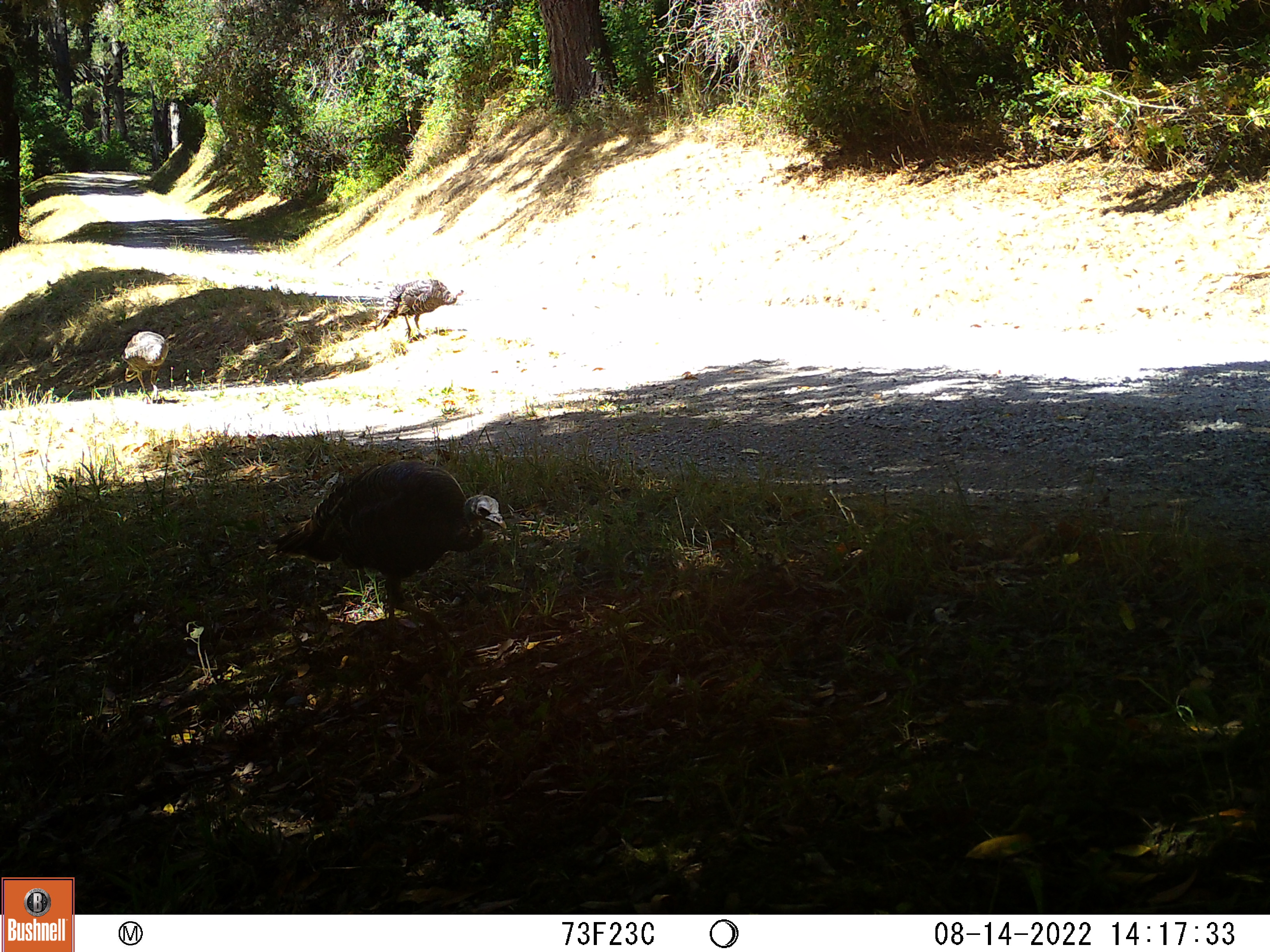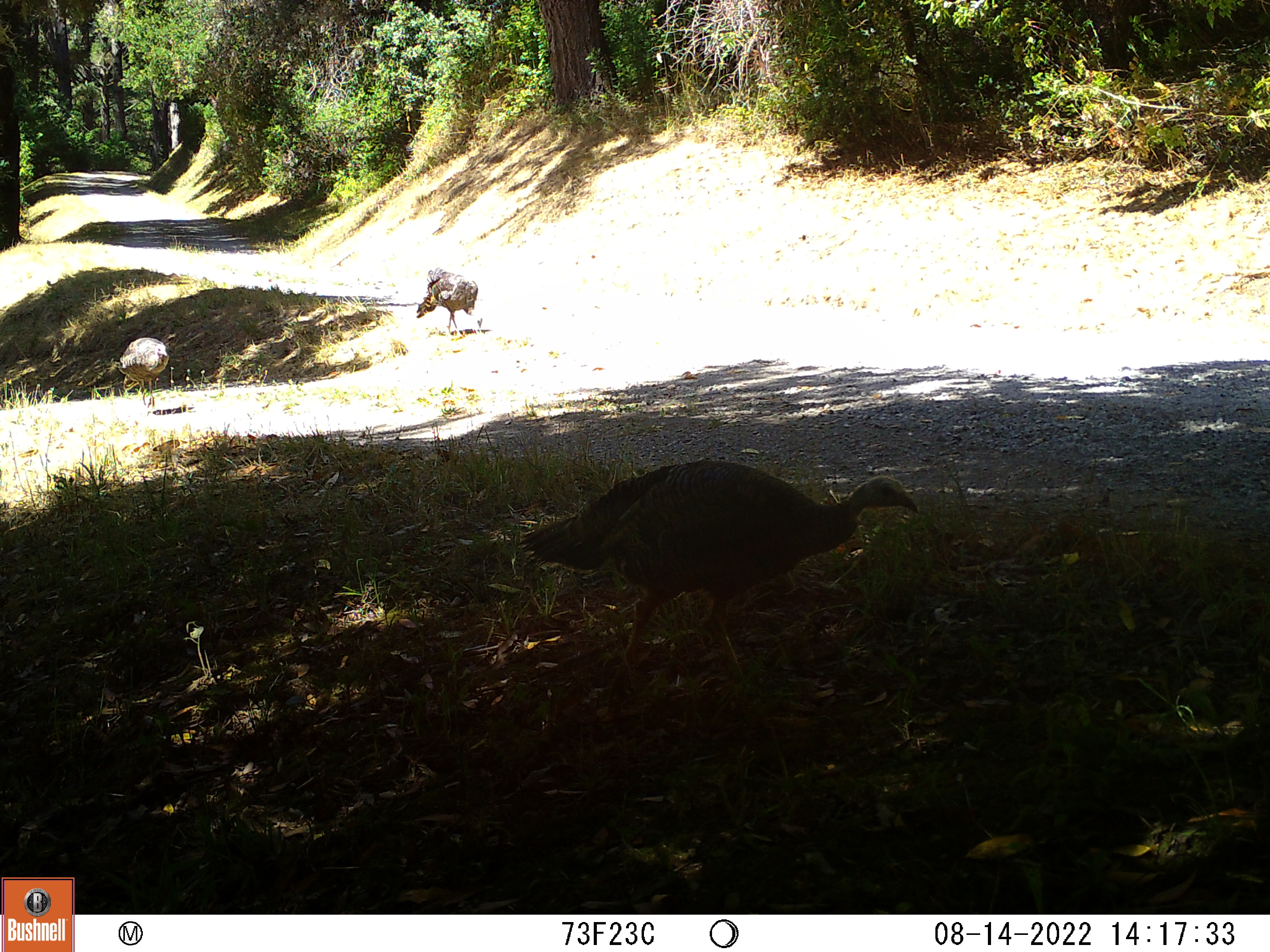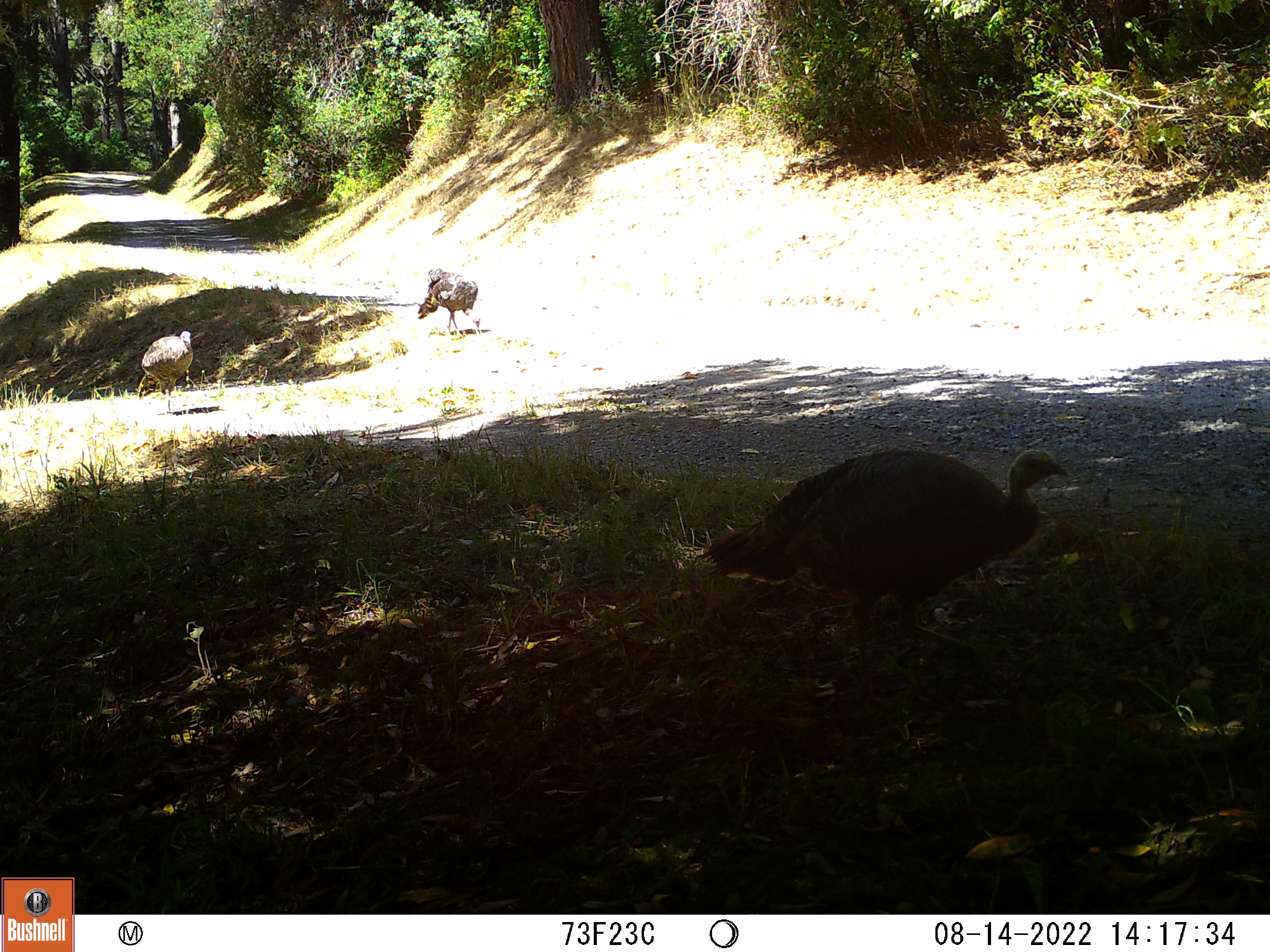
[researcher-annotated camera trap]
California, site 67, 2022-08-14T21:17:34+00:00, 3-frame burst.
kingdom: Animalia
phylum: Chordata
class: Aves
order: Galliformes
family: Phasianidae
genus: Meleagris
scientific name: Meleagris gallopavo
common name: turkey